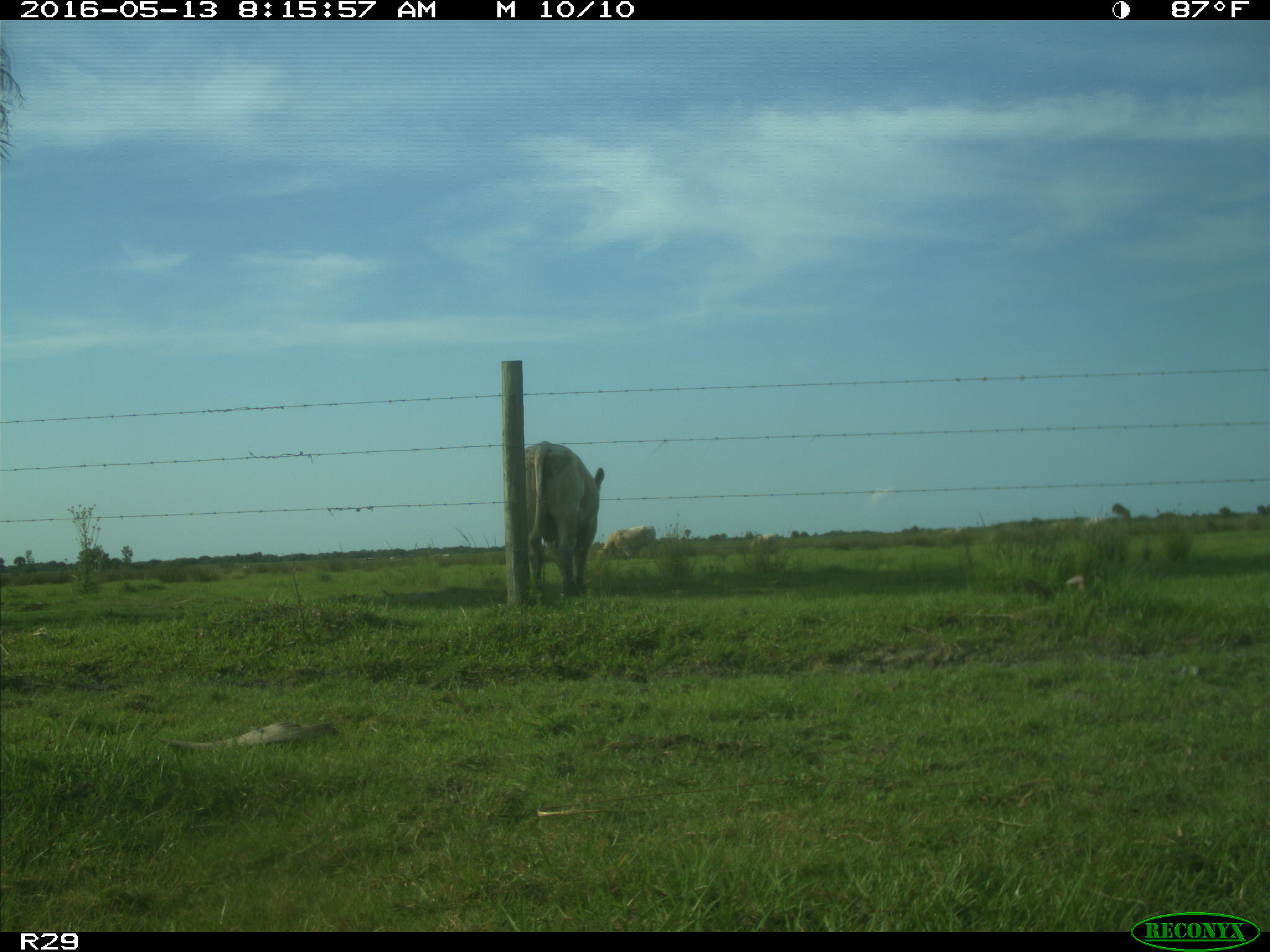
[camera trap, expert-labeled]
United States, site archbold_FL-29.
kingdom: Animalia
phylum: Chordata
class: Mammalia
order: Artiodactyla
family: Bovidae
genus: Bos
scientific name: Bos taurus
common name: domestic cow